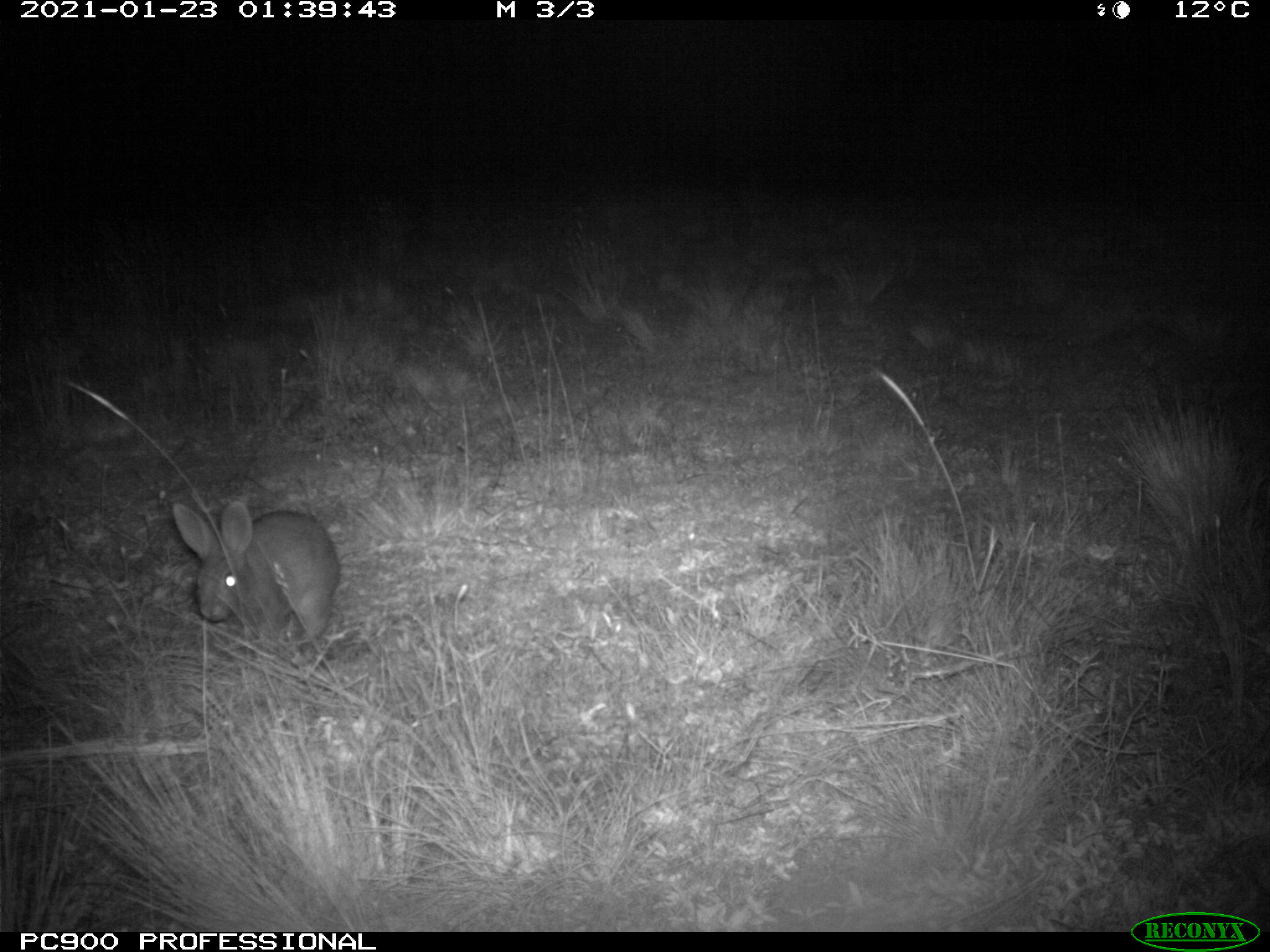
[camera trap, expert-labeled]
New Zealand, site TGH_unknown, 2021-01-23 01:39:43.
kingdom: Animalia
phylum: Chordata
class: Mammalia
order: Lagomorpha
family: Leporidae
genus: Oryctolagus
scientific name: Oryctolagus cuniculus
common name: european rabbit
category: rabbit